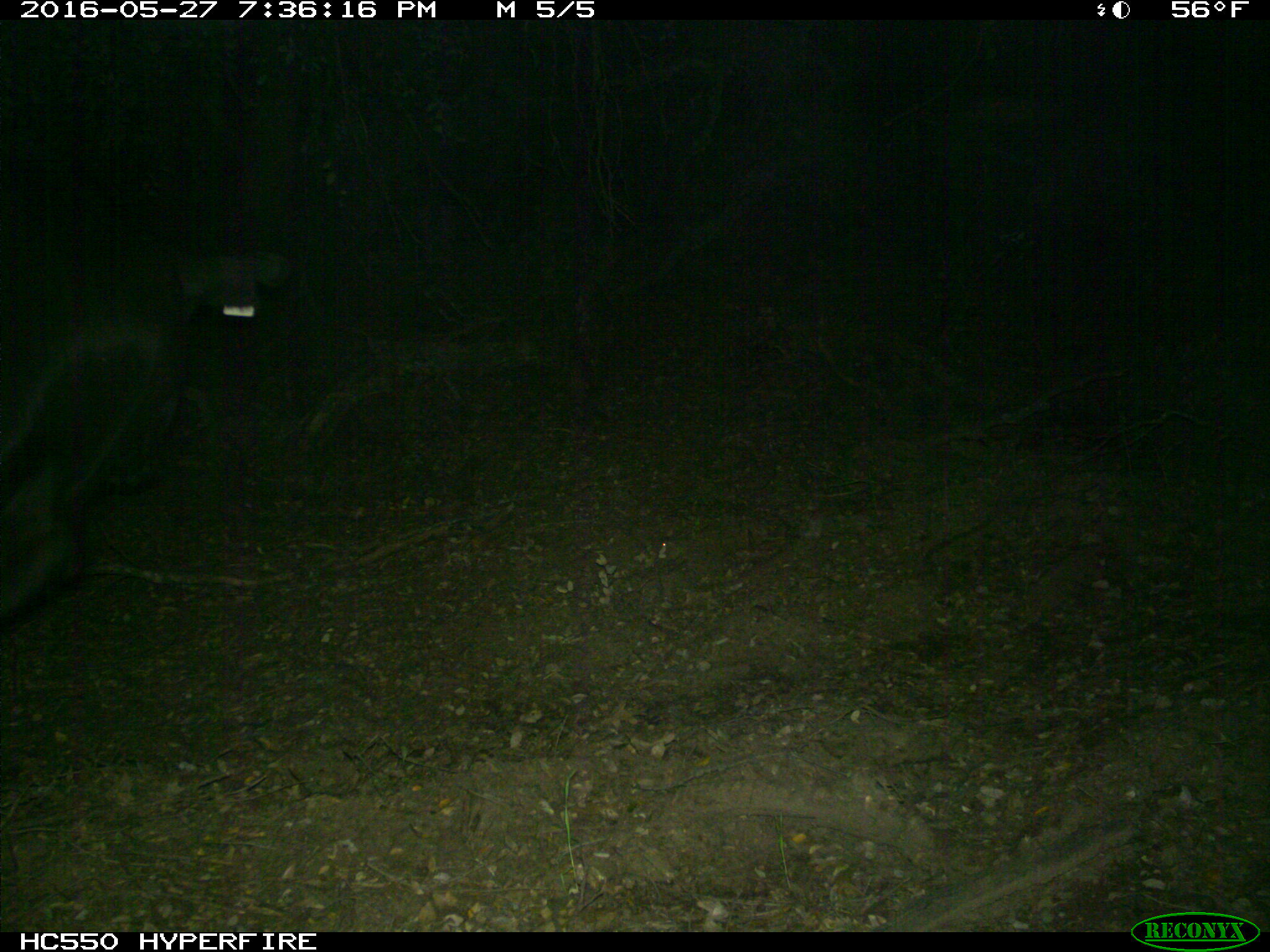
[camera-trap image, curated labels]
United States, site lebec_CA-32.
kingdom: Animalia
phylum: Chordata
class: Mammalia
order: Artiodactyla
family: Bovidae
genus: Bos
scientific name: Bos taurus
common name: domestic cow